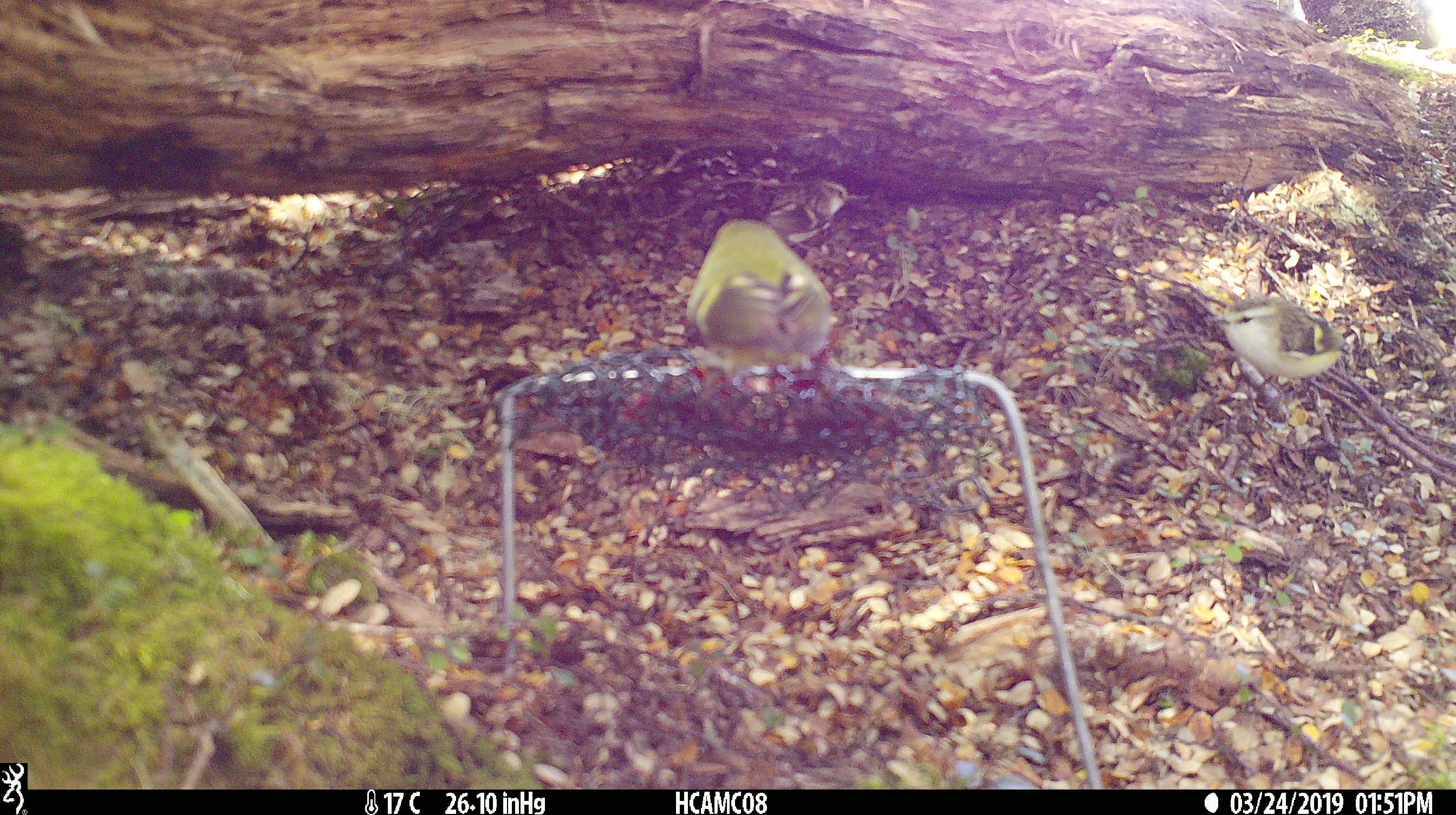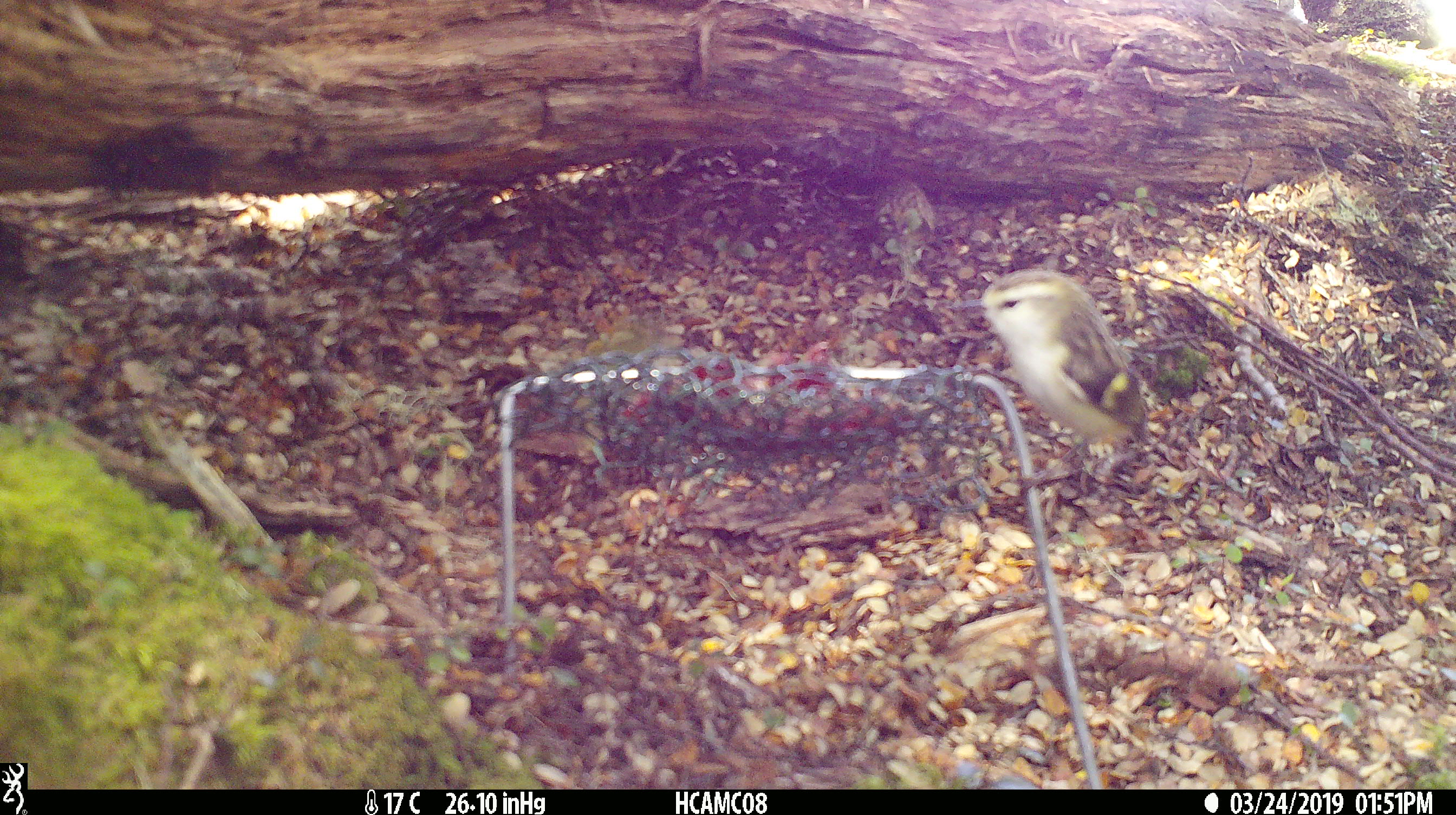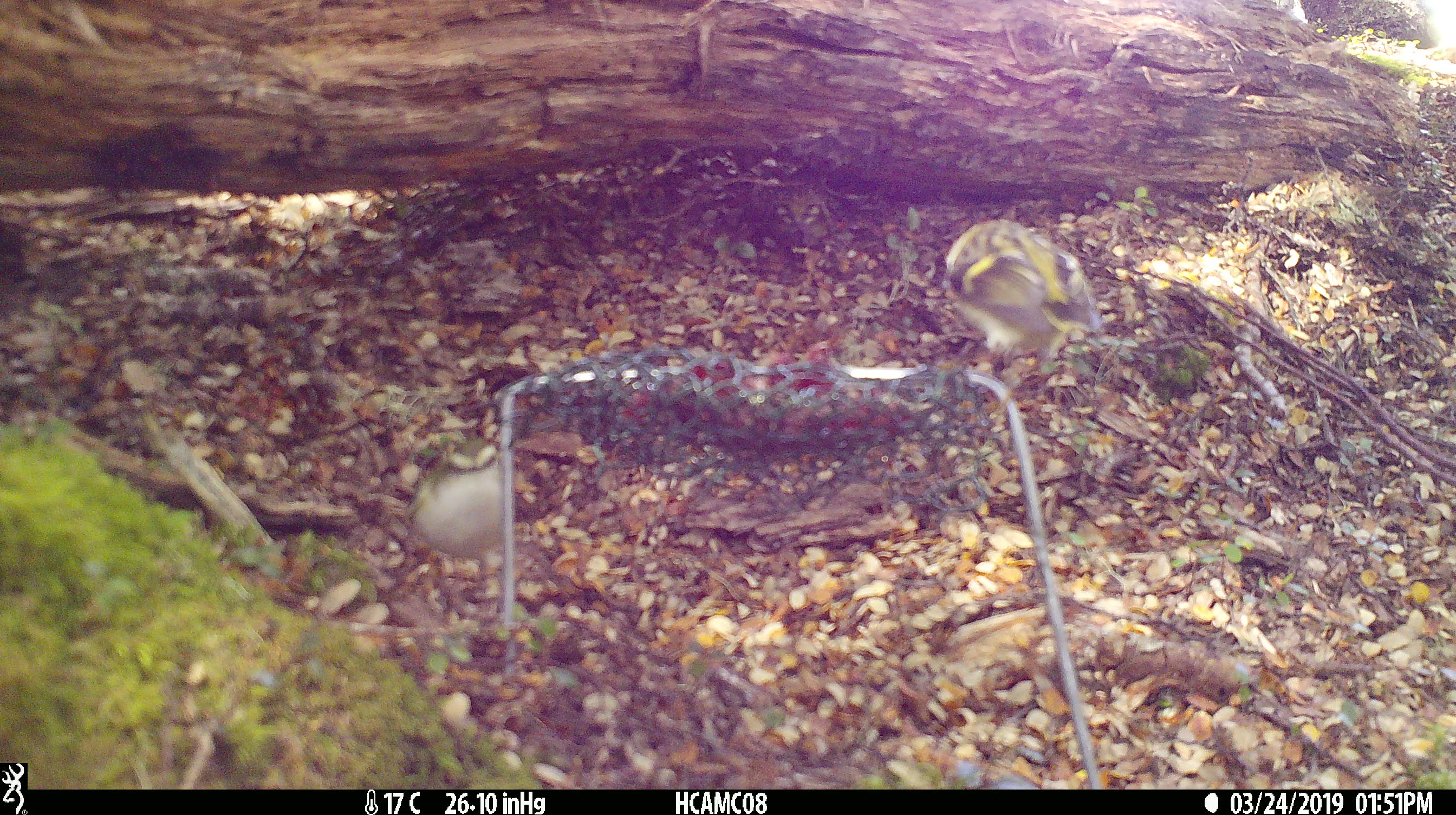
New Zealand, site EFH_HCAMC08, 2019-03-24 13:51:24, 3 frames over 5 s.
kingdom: Animalia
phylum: Chordata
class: Aves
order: Passeriformes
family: Acanthisittidae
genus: Acanthisitta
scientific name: Acanthisitta chloris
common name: rifleman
Rifleman (Acanthisitta chloris).